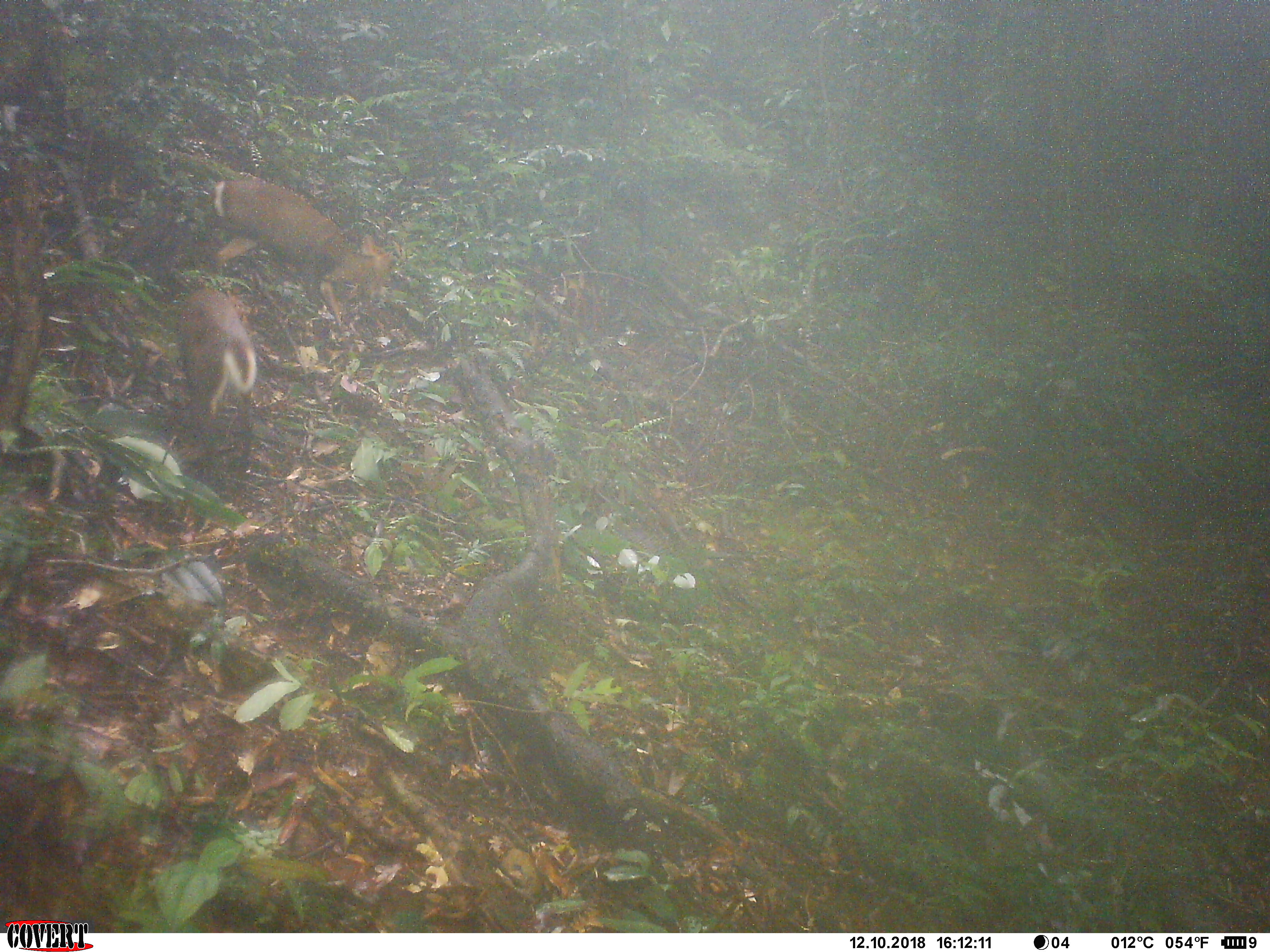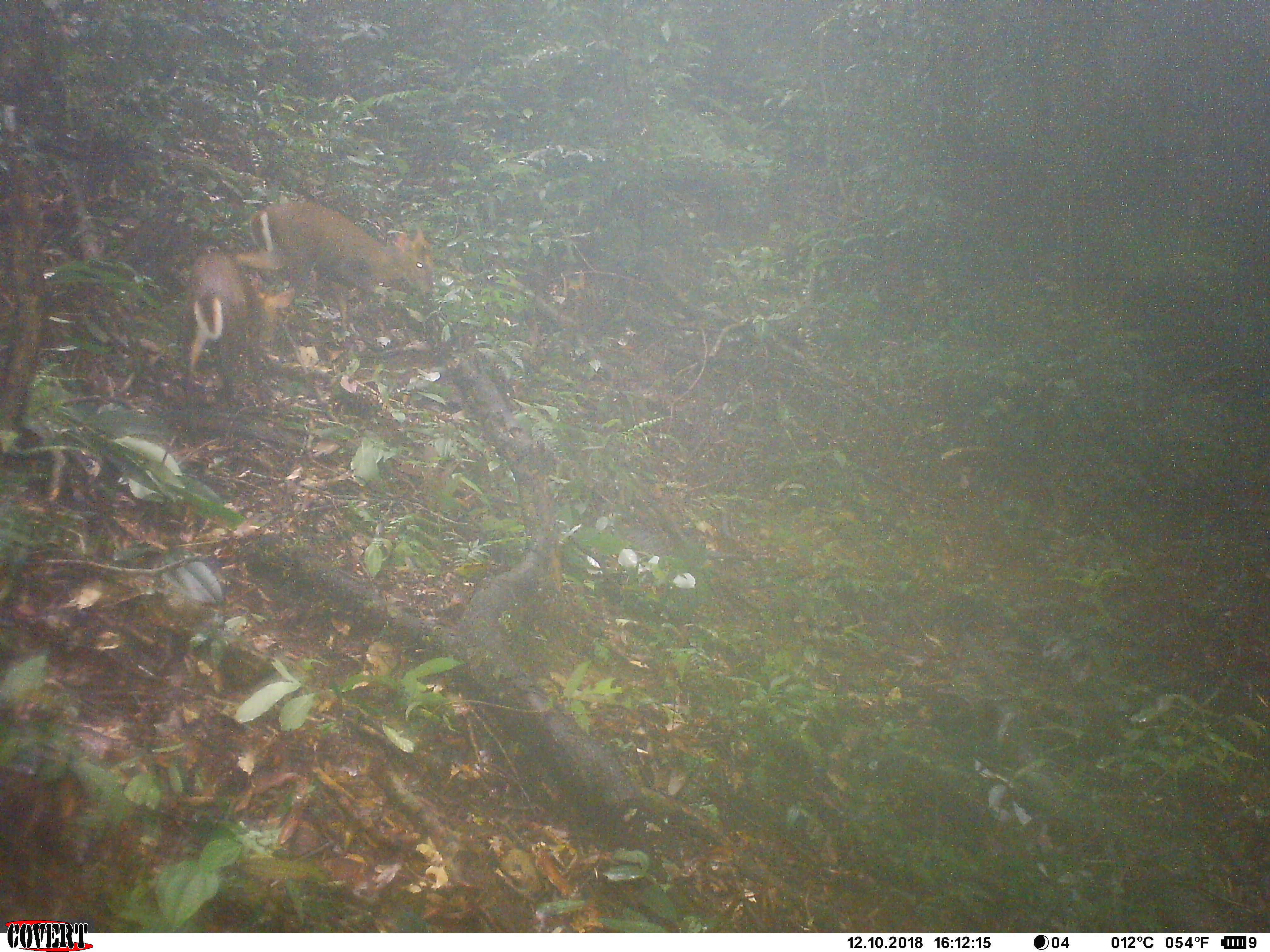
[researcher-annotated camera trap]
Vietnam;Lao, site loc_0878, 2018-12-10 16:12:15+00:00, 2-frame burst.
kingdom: Animalia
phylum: Chordata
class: Mammalia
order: Artiodactyla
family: Cervidae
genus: Muntiacus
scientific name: Muntiacus rooseveltorum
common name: roosevelt's muntjac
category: roosevelts muntjac group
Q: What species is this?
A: Roosevelts muntjac group (roosevelt's muntjac) (Muntiacus rooseveltorum).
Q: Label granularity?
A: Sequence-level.